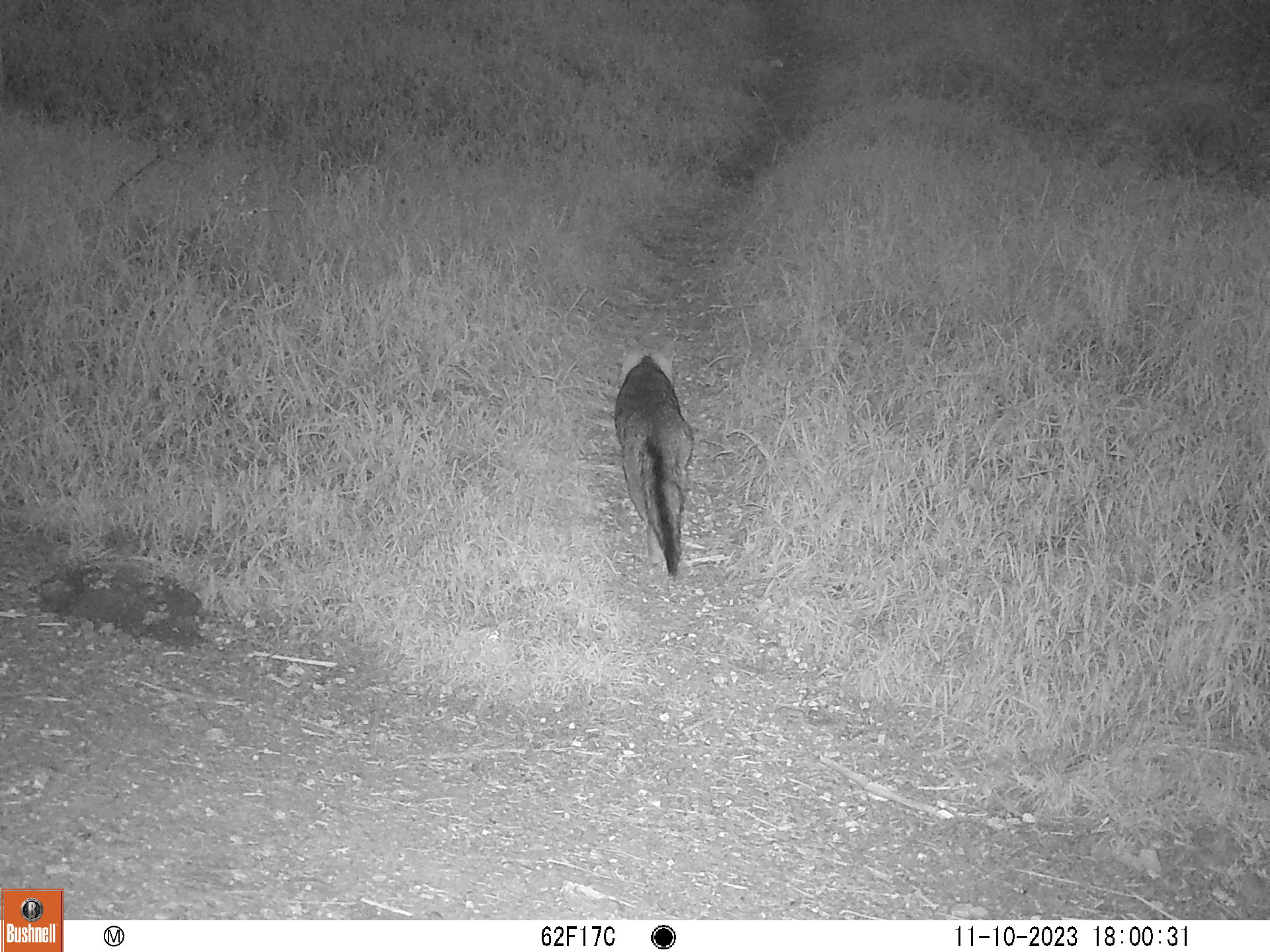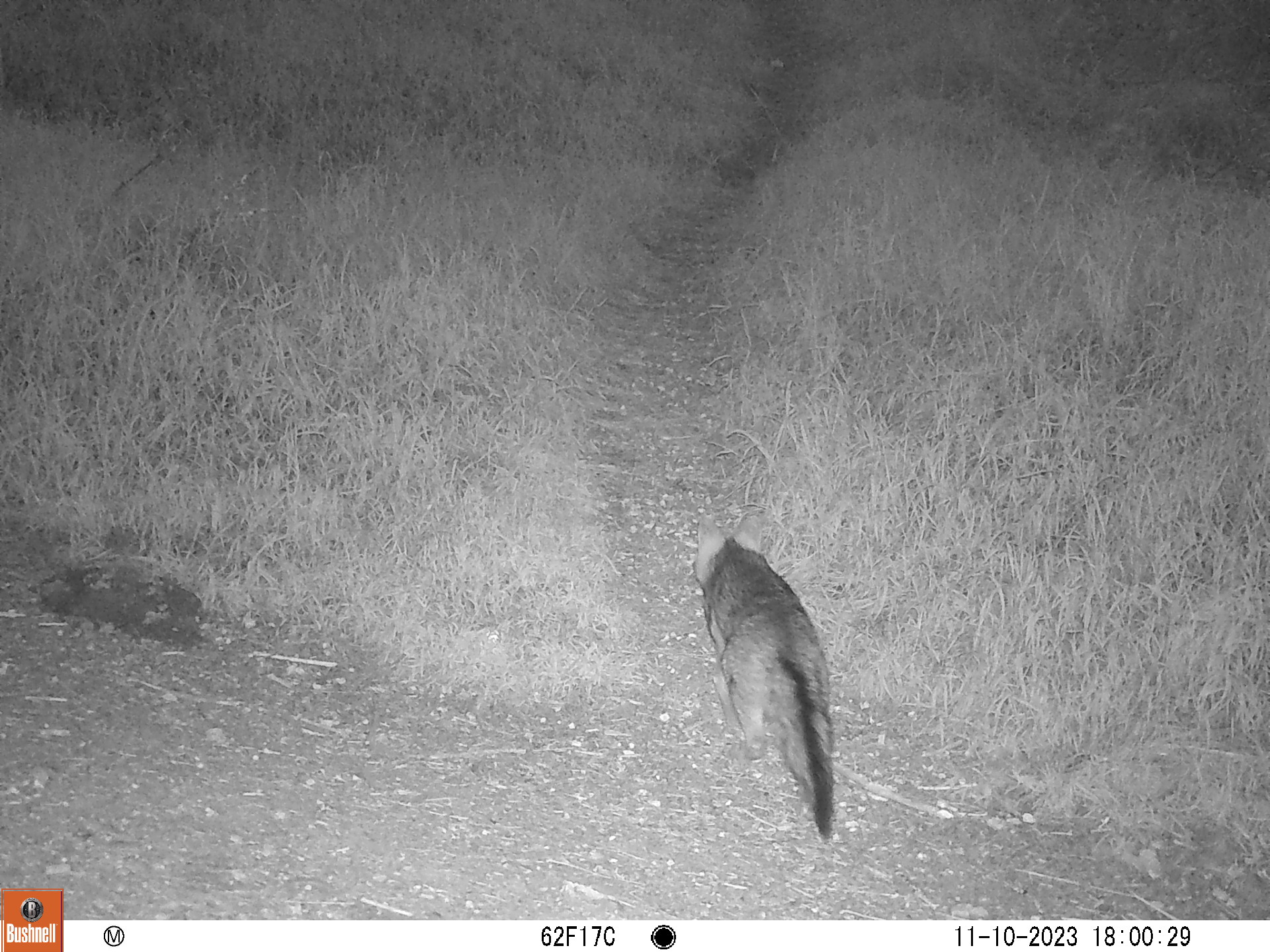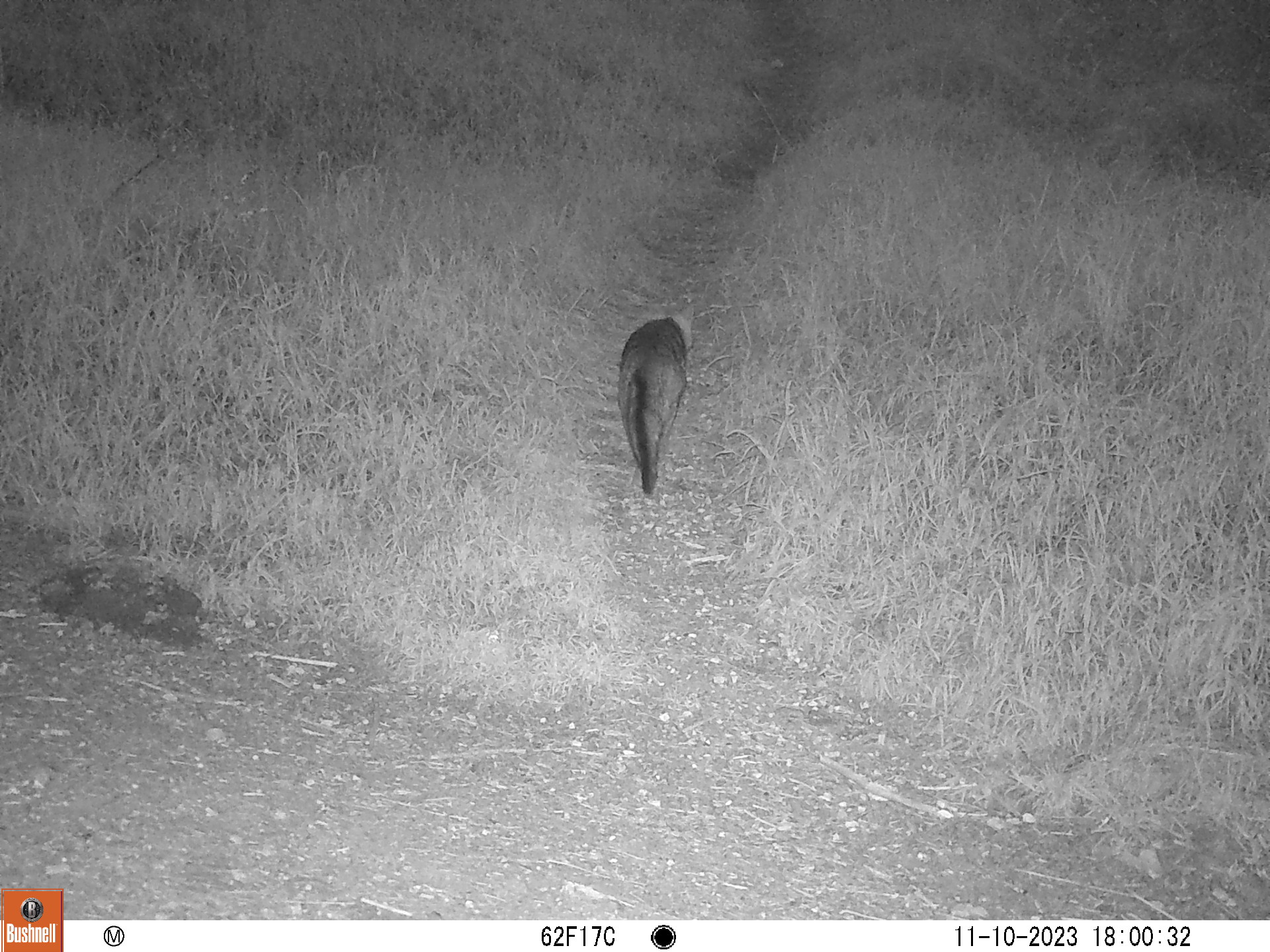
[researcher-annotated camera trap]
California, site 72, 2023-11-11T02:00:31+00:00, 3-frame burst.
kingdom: Animalia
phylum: Chordata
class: Mammalia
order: Carnivora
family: Canidae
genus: Urocyon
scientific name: Urocyon cinereoargenteus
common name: gray fox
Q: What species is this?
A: Gray fox (Urocyon cinereoargenteus).